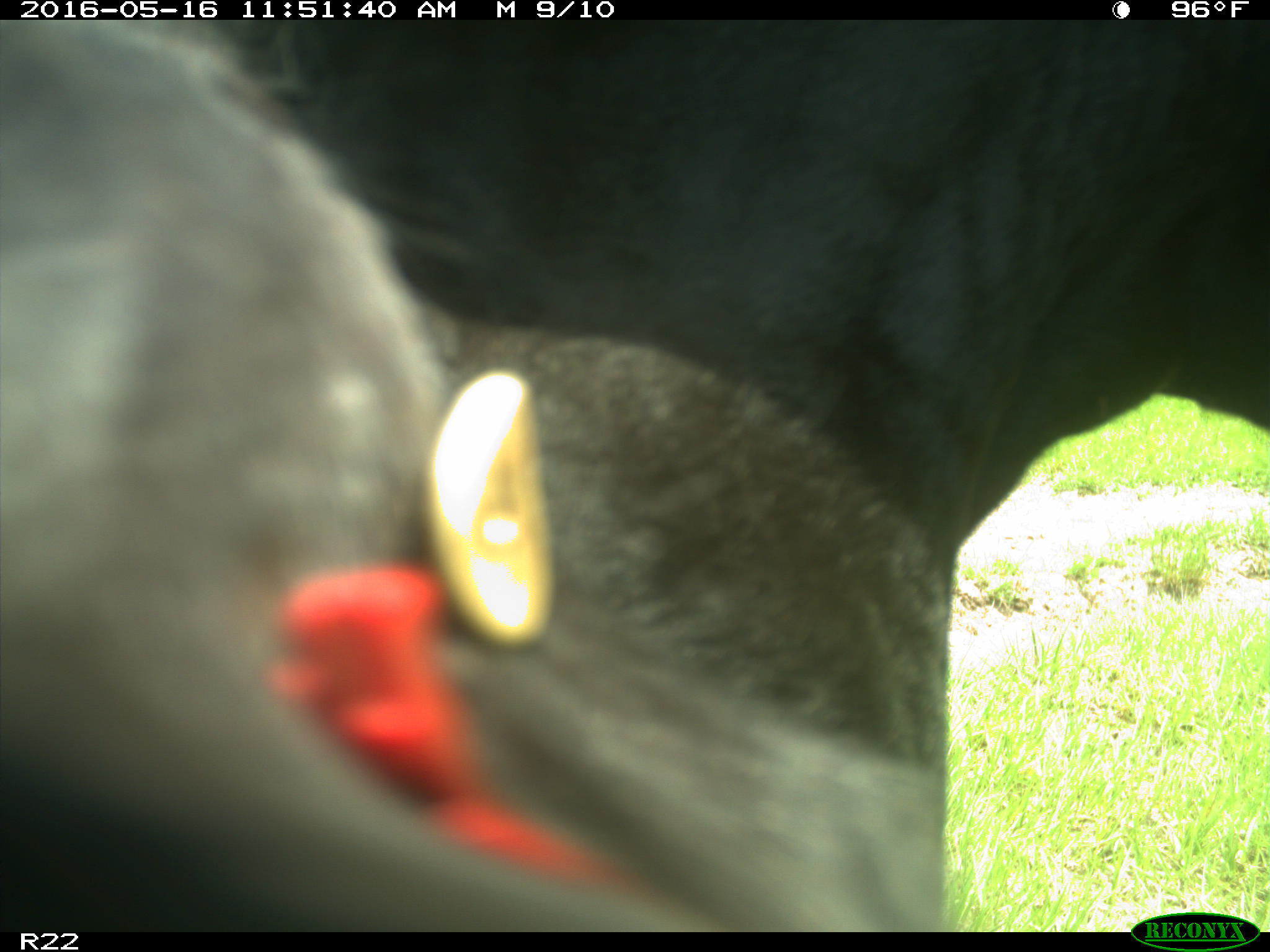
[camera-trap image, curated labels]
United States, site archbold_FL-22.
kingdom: Animalia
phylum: Chordata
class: Mammalia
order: Artiodactyla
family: Bovidae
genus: Bos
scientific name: Bos taurus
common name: domestic cow